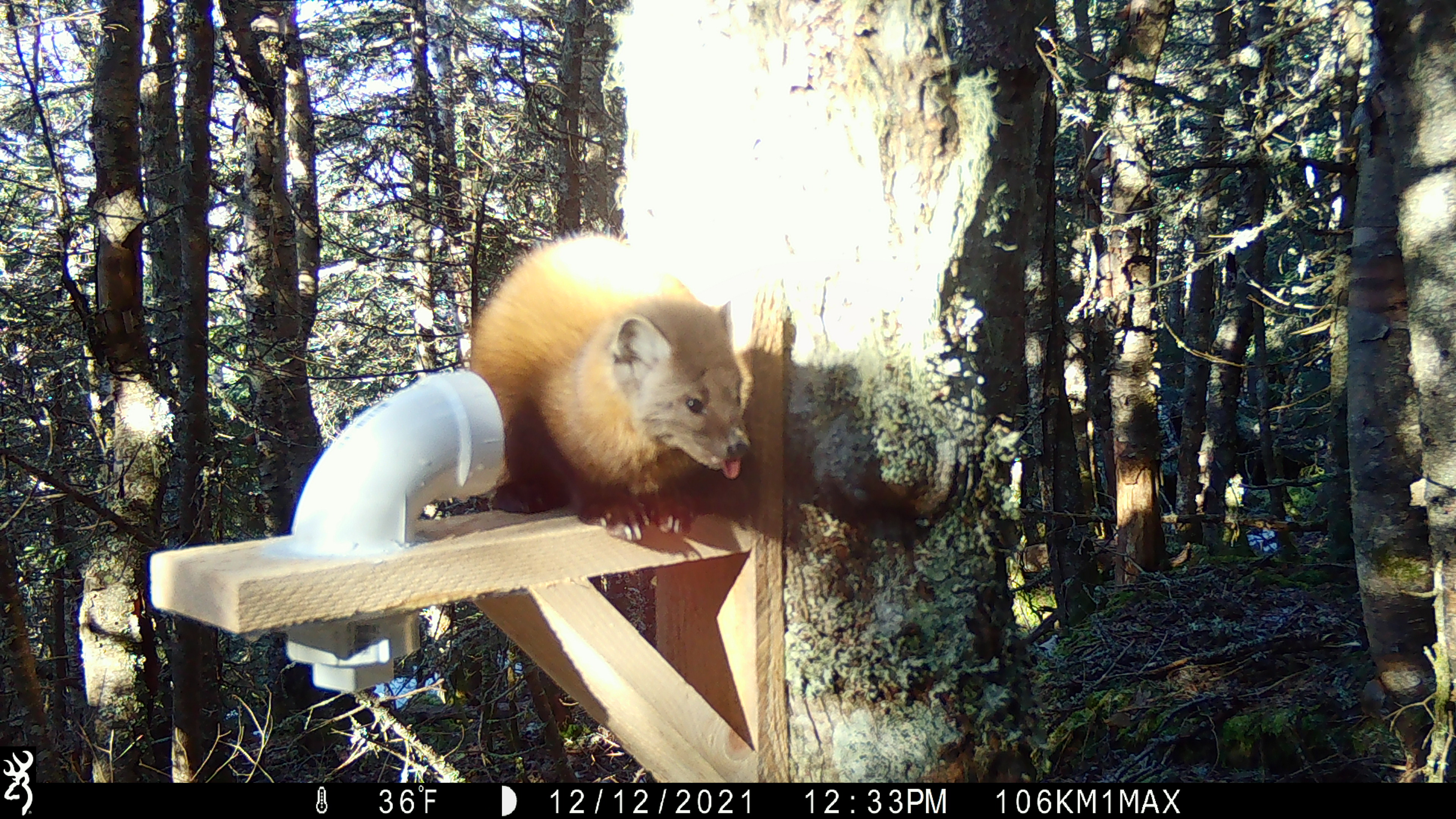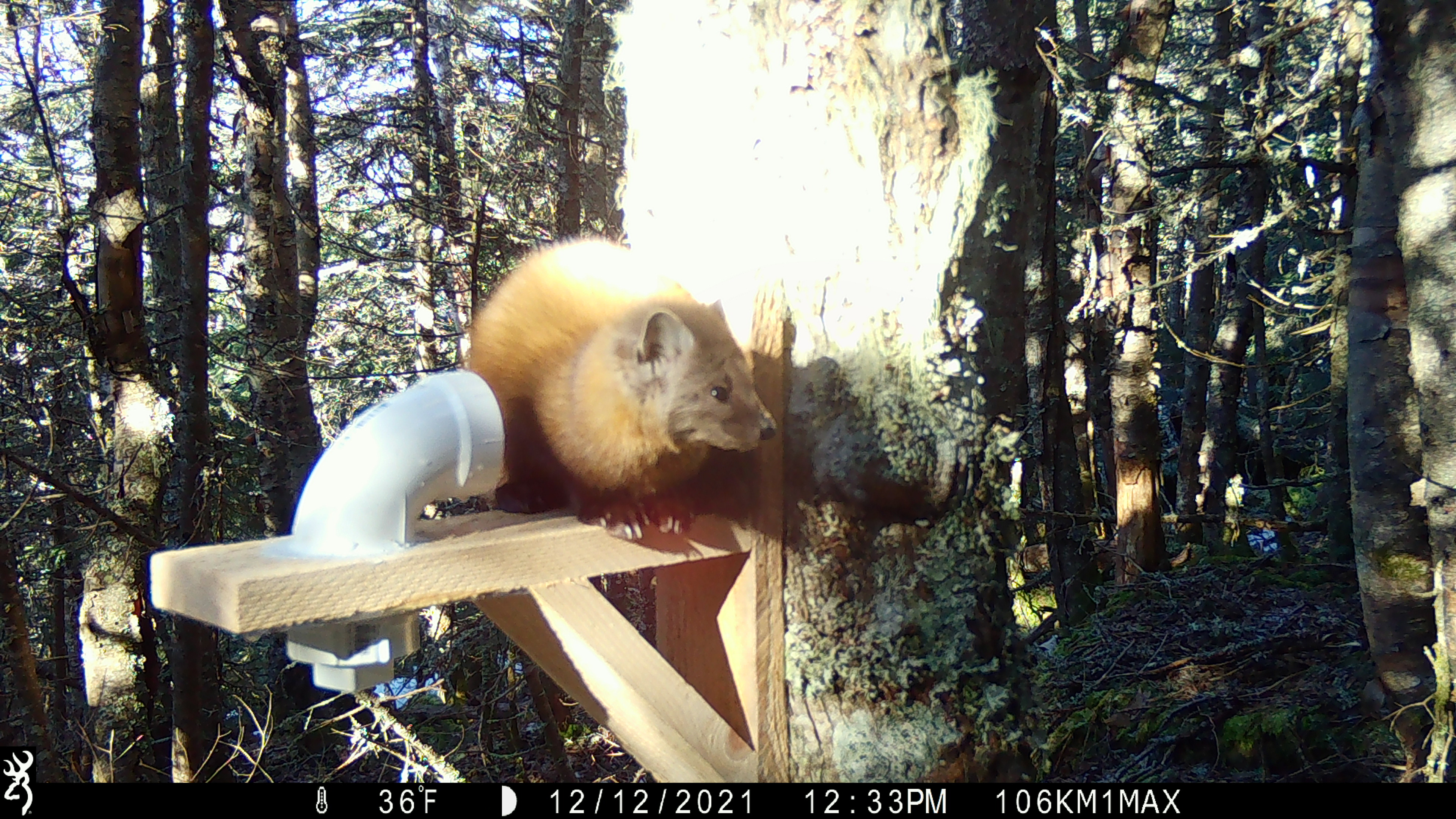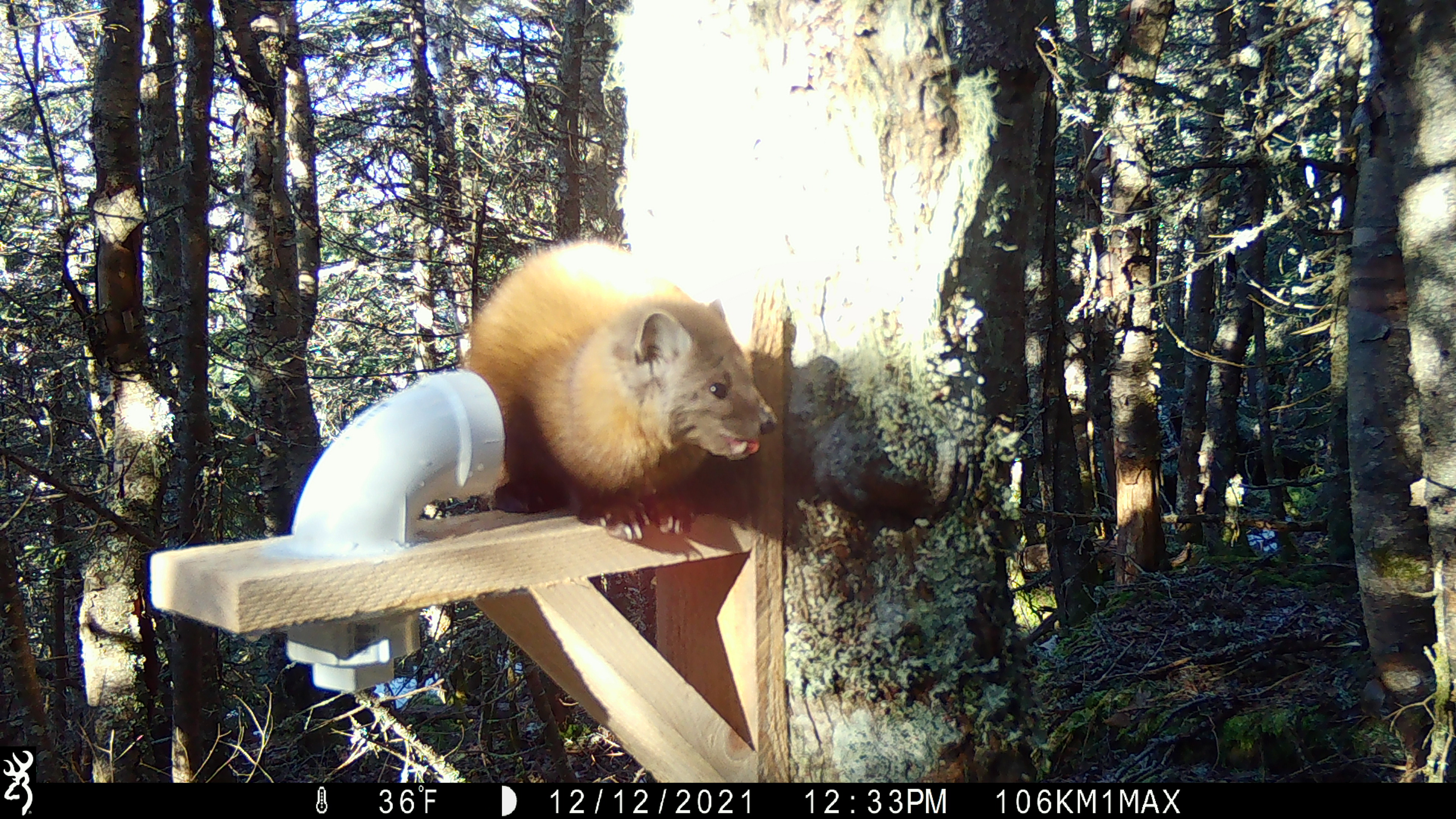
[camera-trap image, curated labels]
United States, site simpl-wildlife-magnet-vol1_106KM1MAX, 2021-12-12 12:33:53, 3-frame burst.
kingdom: Animalia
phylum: Chordata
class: Mammalia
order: Carnivora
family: Mustelidae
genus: Martes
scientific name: Martes americana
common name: american marten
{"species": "american marten (Martes americana)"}